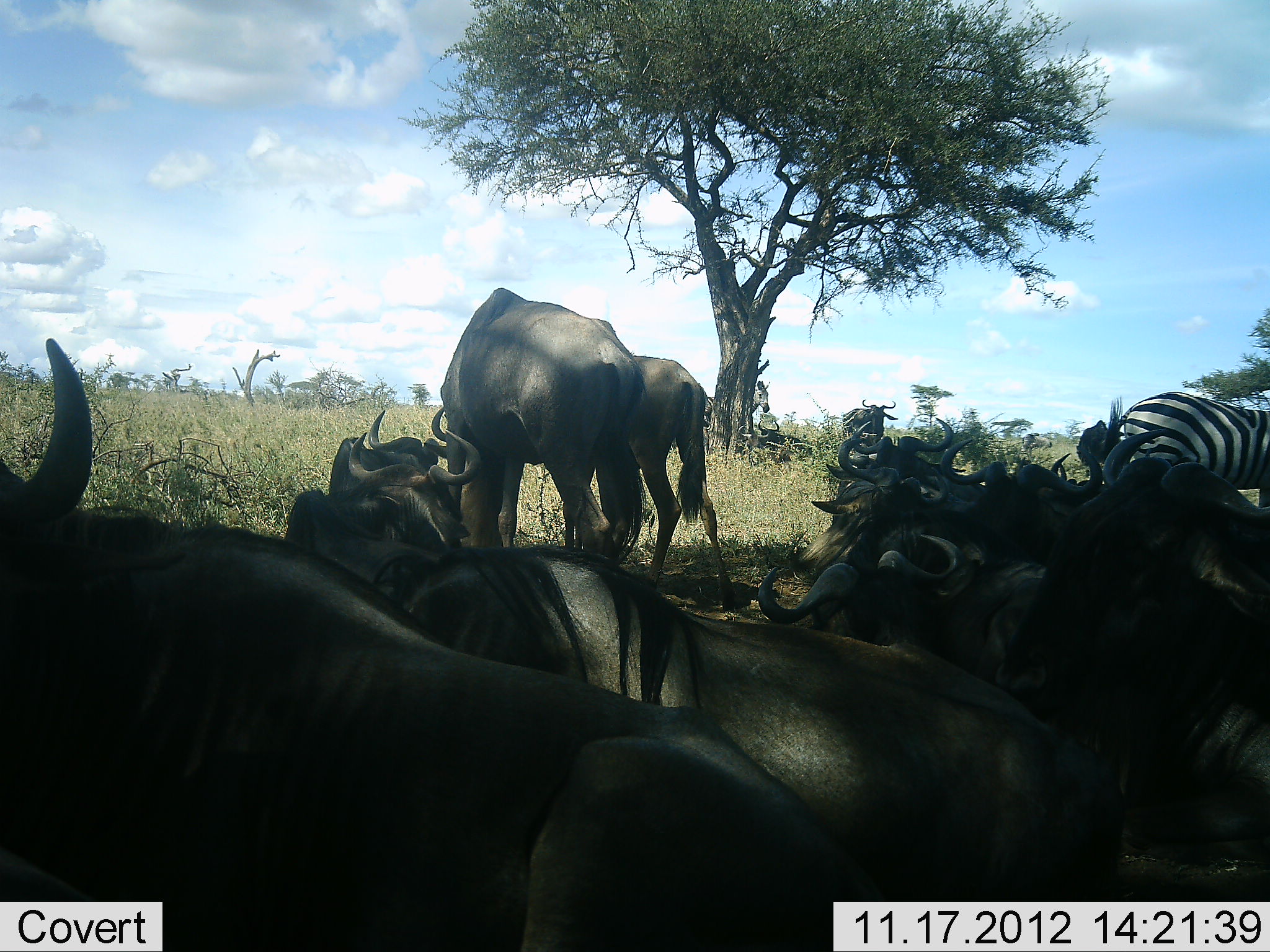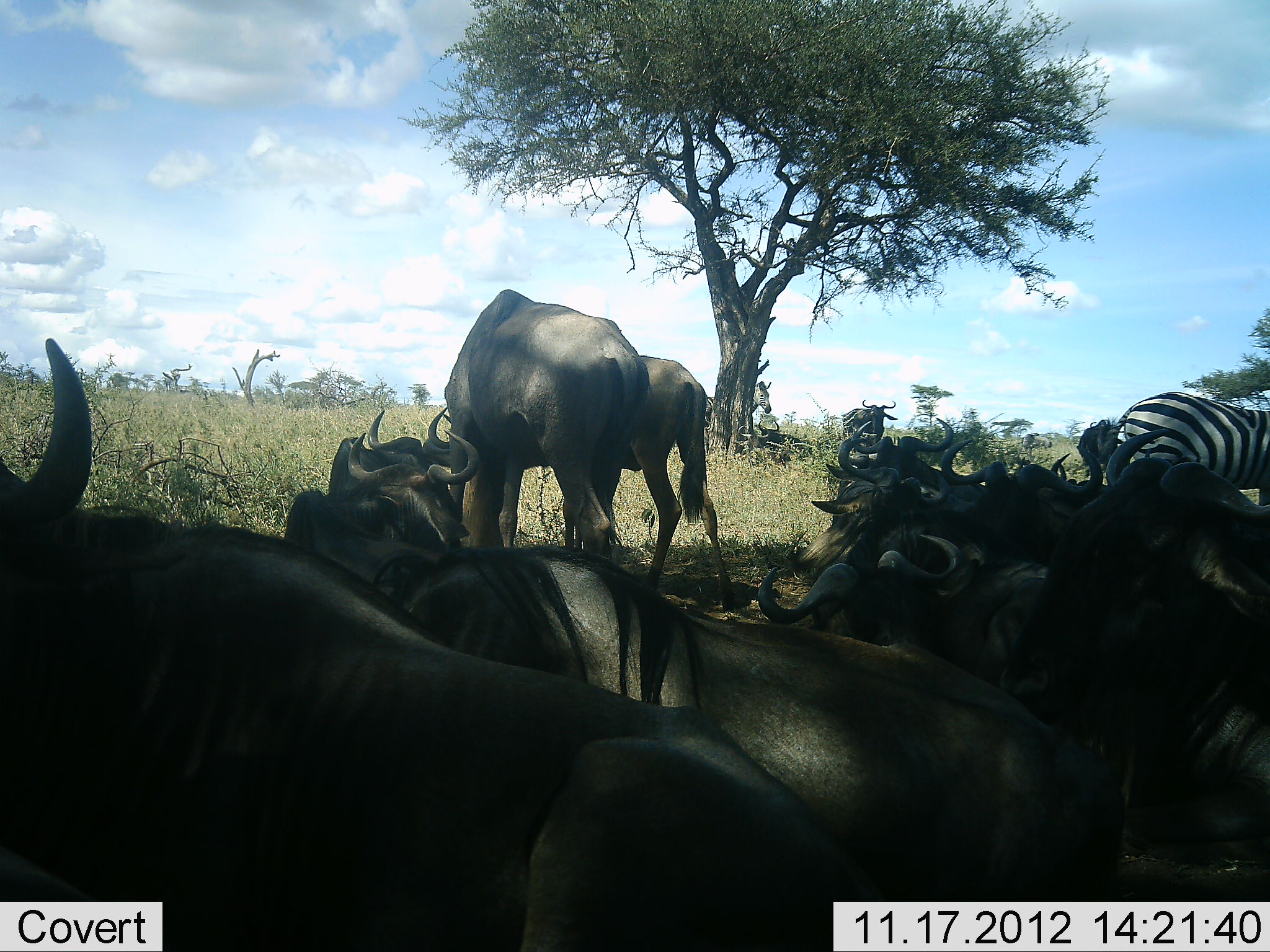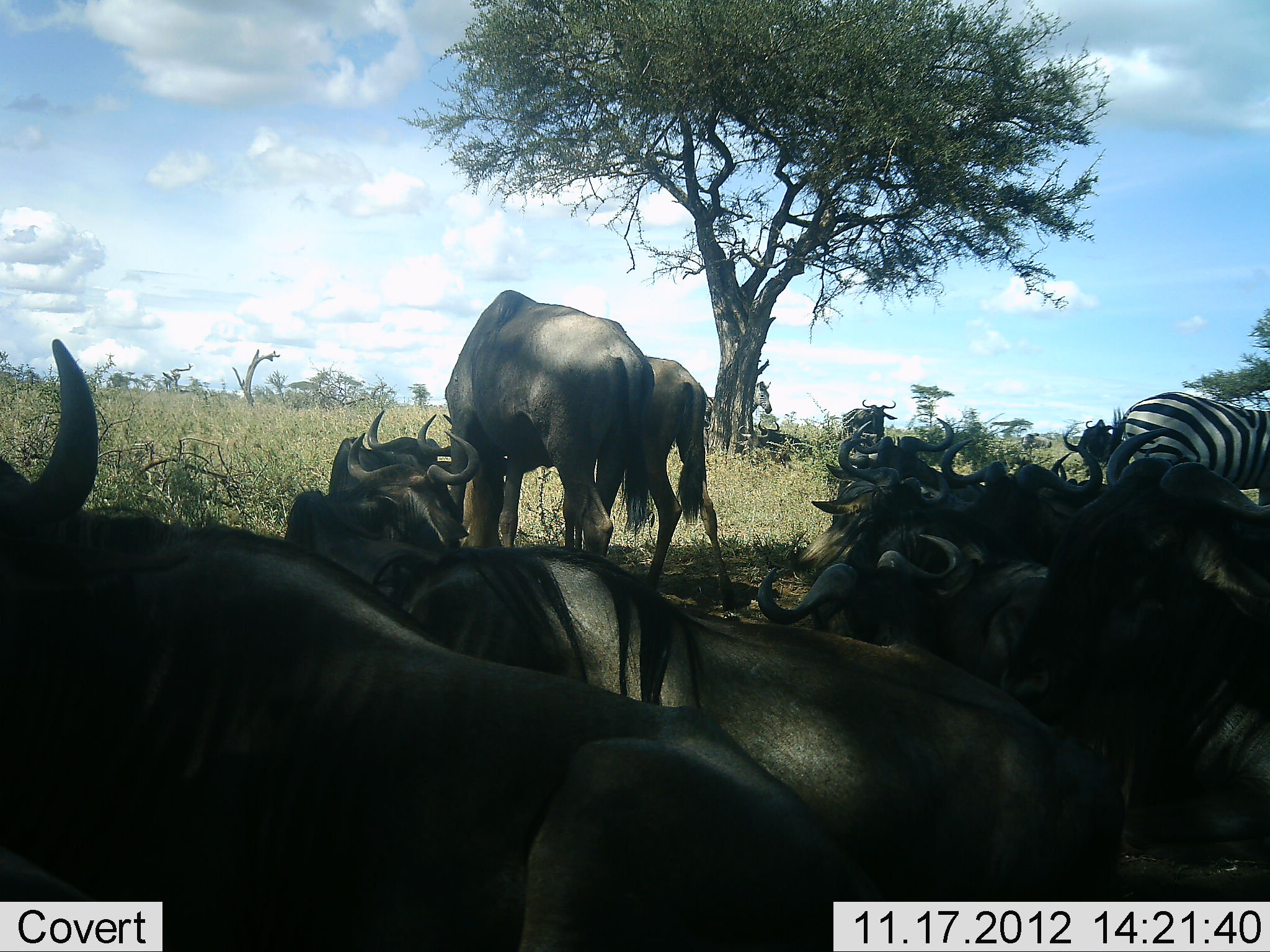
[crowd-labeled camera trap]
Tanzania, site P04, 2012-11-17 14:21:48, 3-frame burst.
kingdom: Animalia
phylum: Chordata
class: Mammalia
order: Artiodactyla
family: Bovidae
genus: Connochaetes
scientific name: Connochaetes taurinus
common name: blue wildebeest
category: wildebeest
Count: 11-50.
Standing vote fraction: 82%.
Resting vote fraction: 100%.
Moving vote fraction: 0%.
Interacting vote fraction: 9%.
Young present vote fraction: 18%.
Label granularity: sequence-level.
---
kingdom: Animalia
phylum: Chordata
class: Mammalia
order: Perissodactyla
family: Equidae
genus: Equus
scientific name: Equus quagga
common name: plains zebra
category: zebra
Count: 2.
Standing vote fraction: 92%.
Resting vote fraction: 0%.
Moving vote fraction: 8%.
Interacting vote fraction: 0%.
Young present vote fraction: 0%.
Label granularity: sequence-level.